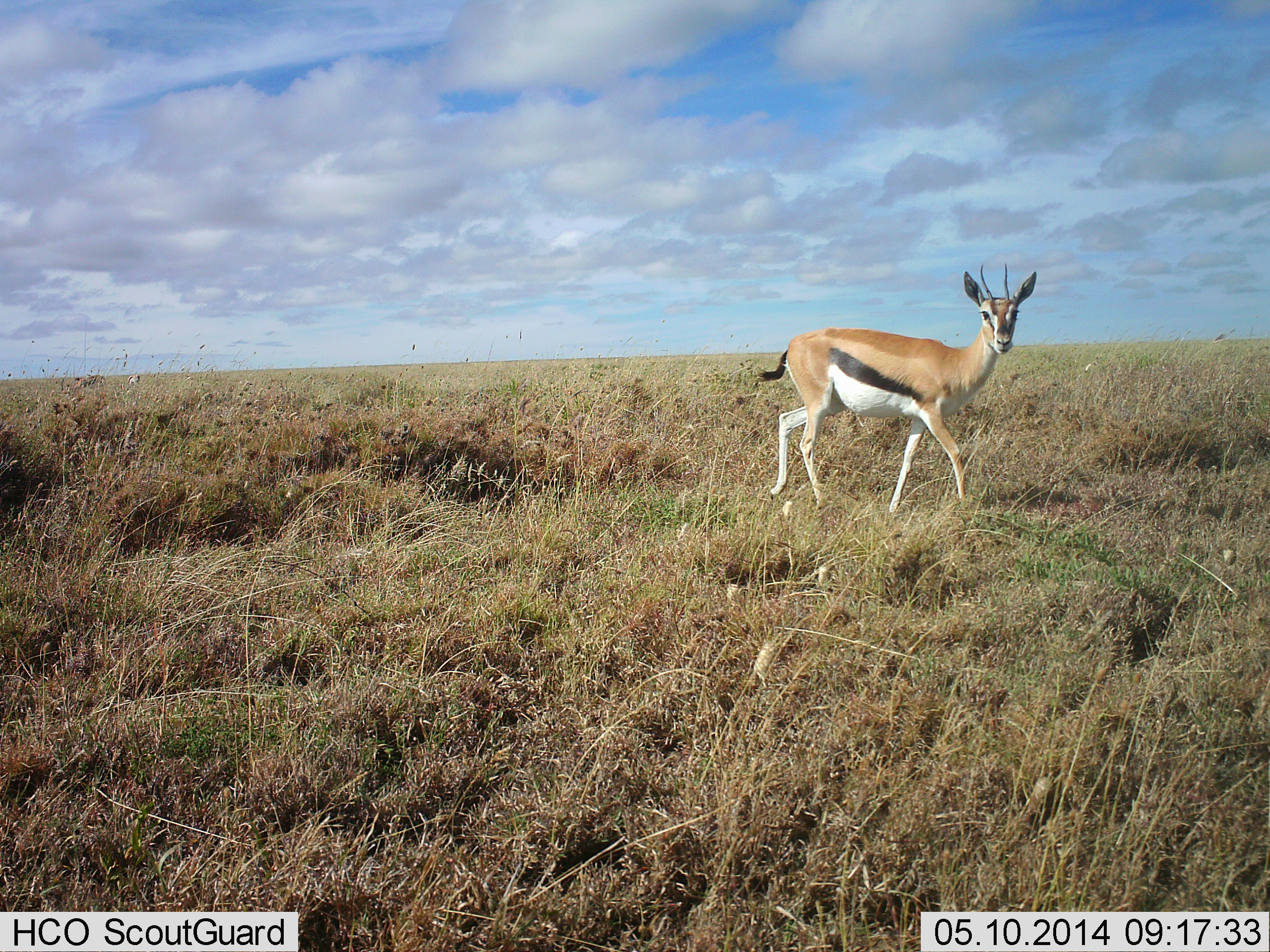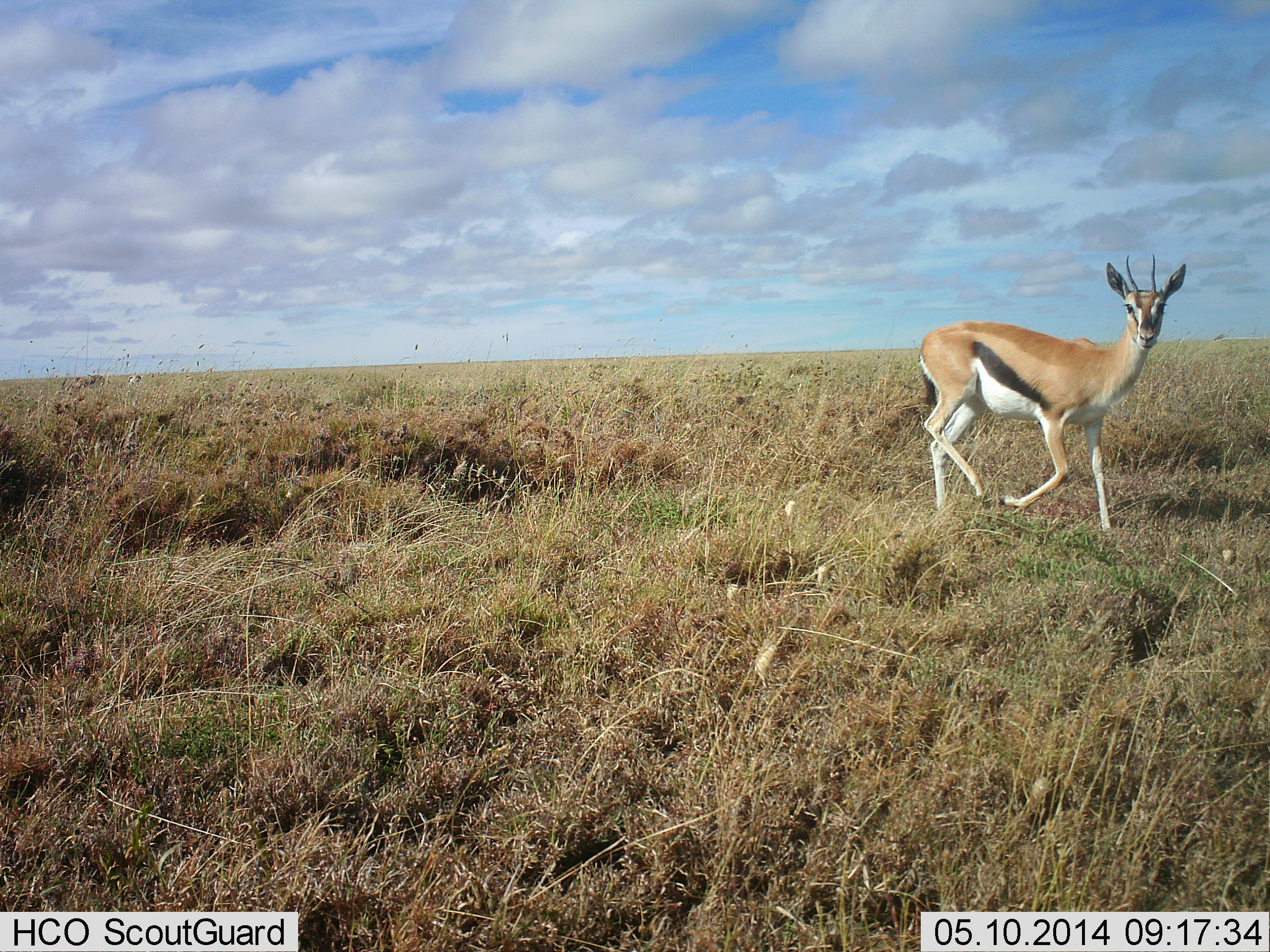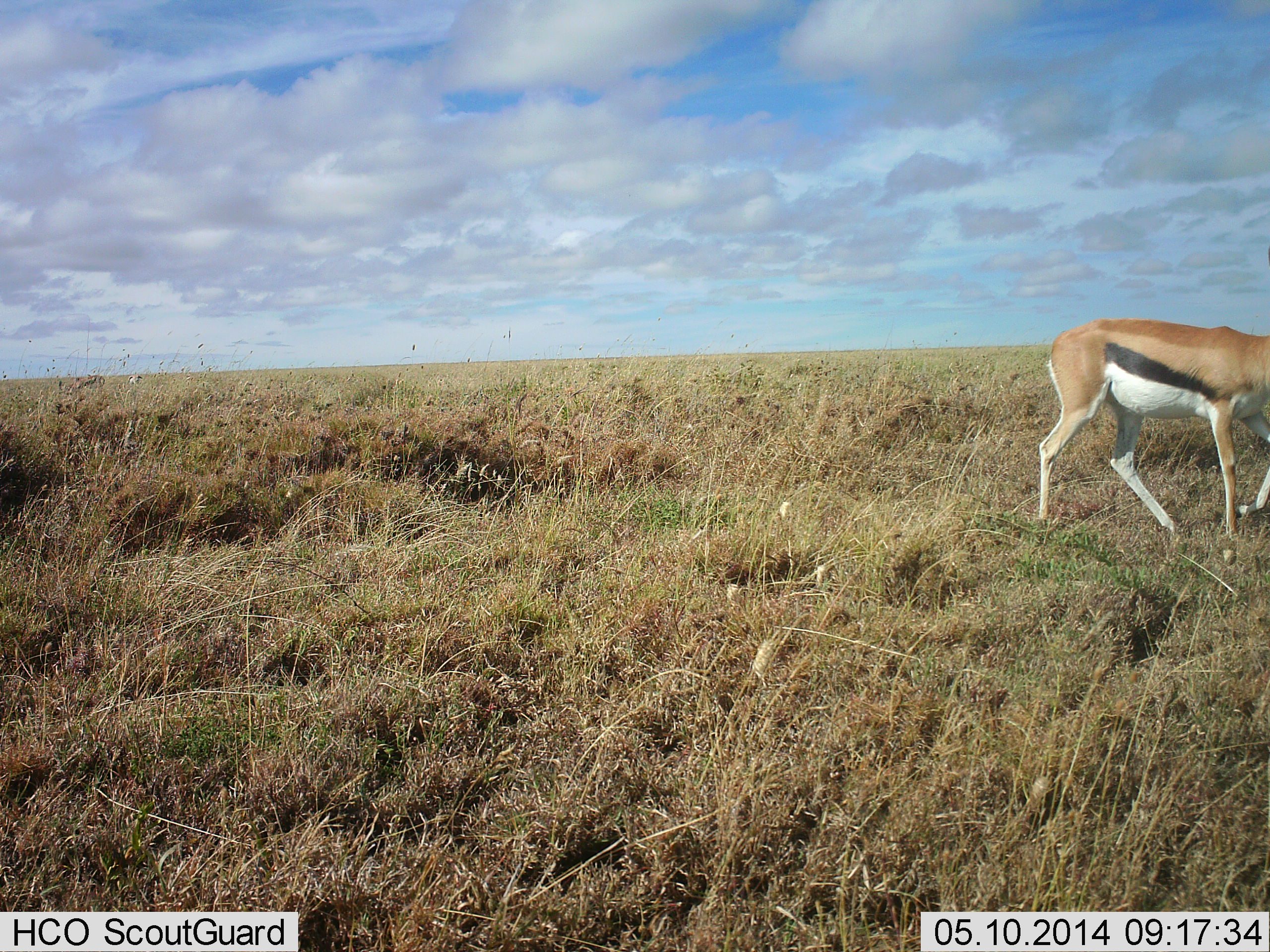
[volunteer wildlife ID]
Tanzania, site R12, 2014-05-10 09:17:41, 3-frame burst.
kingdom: Animalia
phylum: Chordata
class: Mammalia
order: Artiodactyla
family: Bovidae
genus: Eudorcas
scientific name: Eudorcas thomsonii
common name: thomson's gazelle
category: gazellethomsons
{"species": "gazellethomsons (thomson's gazelle) (Eudorcas thomsonii)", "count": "1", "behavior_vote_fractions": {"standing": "0%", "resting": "0%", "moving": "100%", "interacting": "0%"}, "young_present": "0%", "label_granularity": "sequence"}